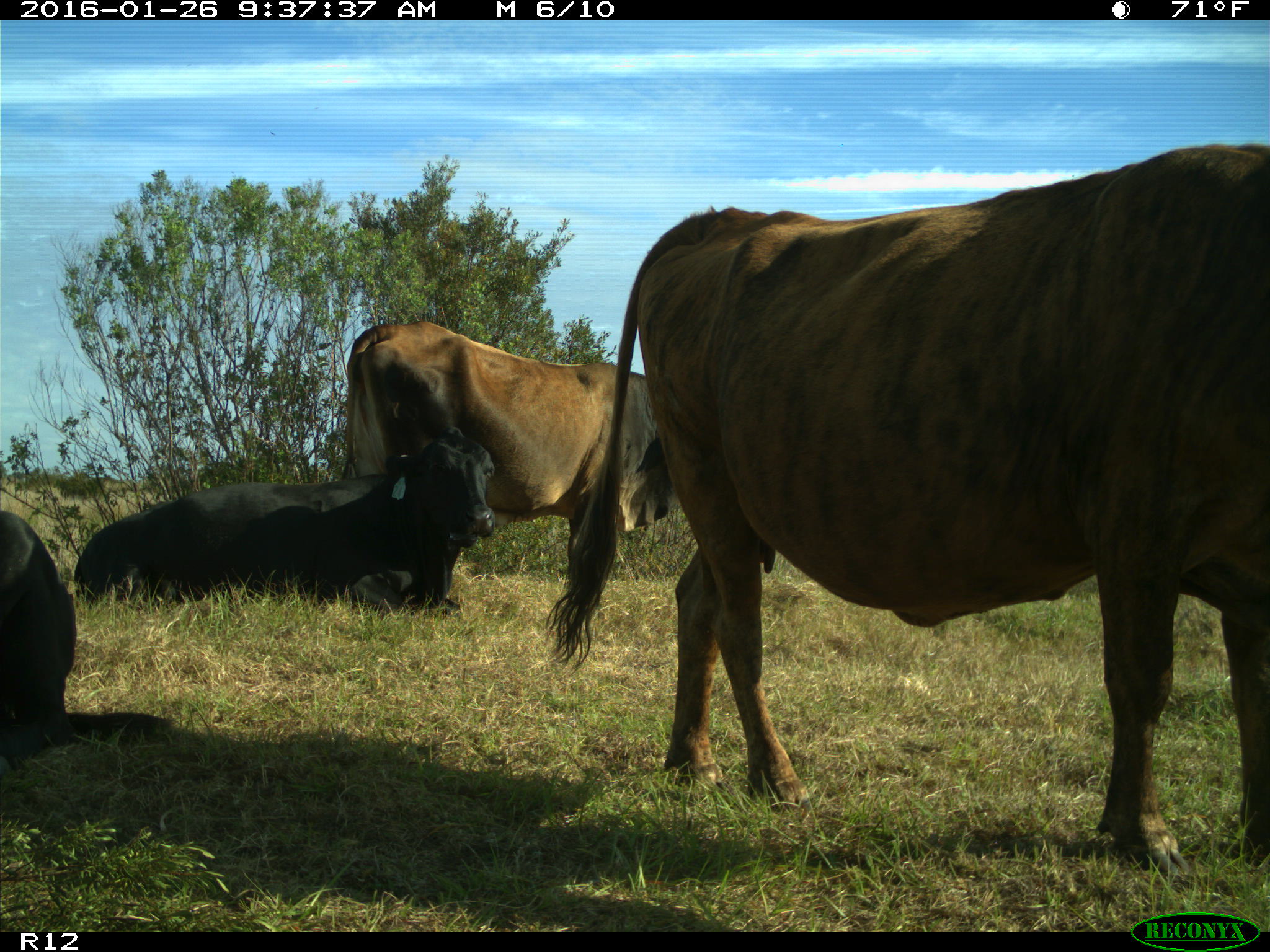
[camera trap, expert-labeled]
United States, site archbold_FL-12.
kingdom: Animalia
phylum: Chordata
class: Mammalia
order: Artiodactyla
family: Bovidae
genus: Bos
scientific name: Bos taurus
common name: domestic cow